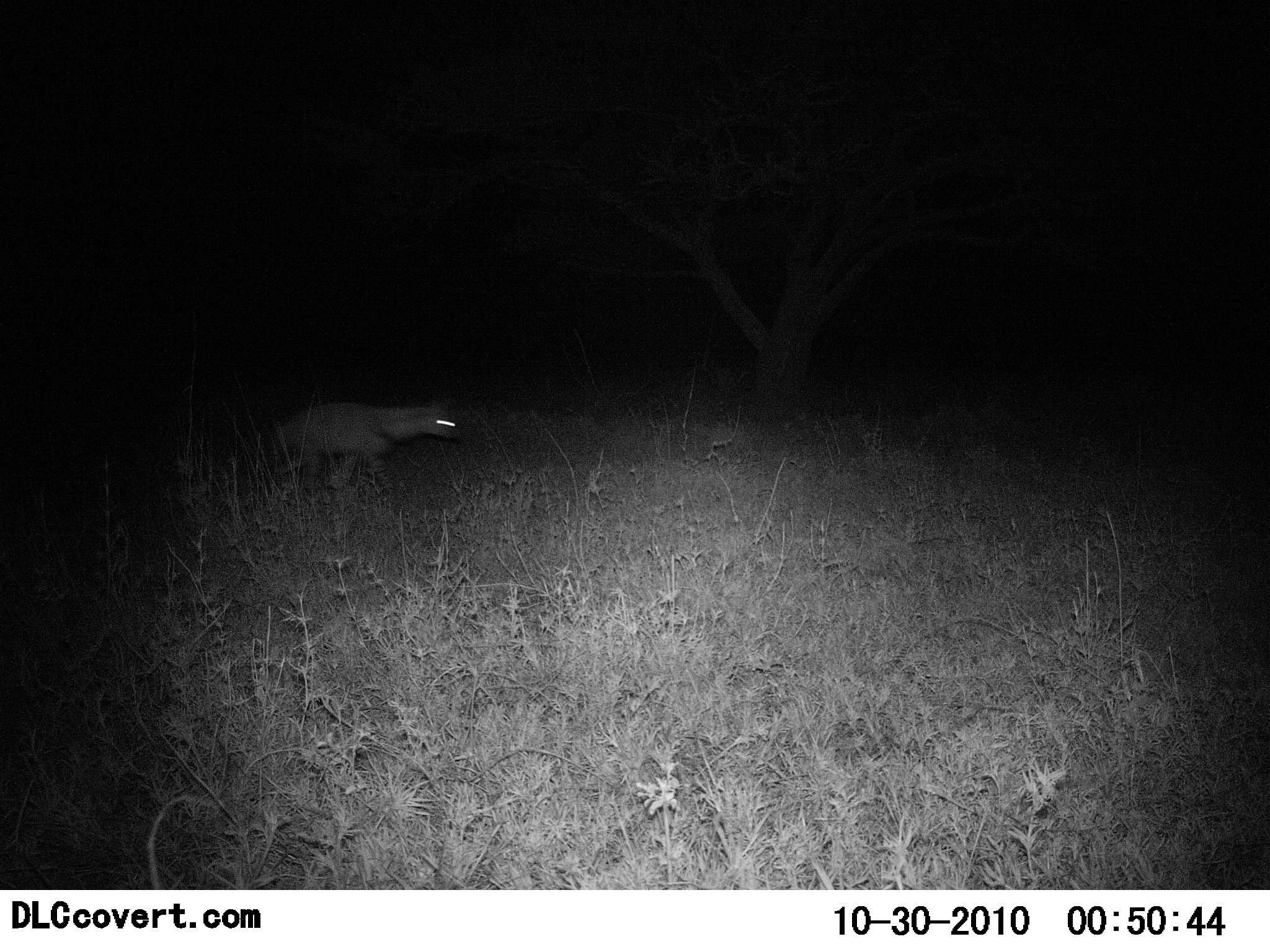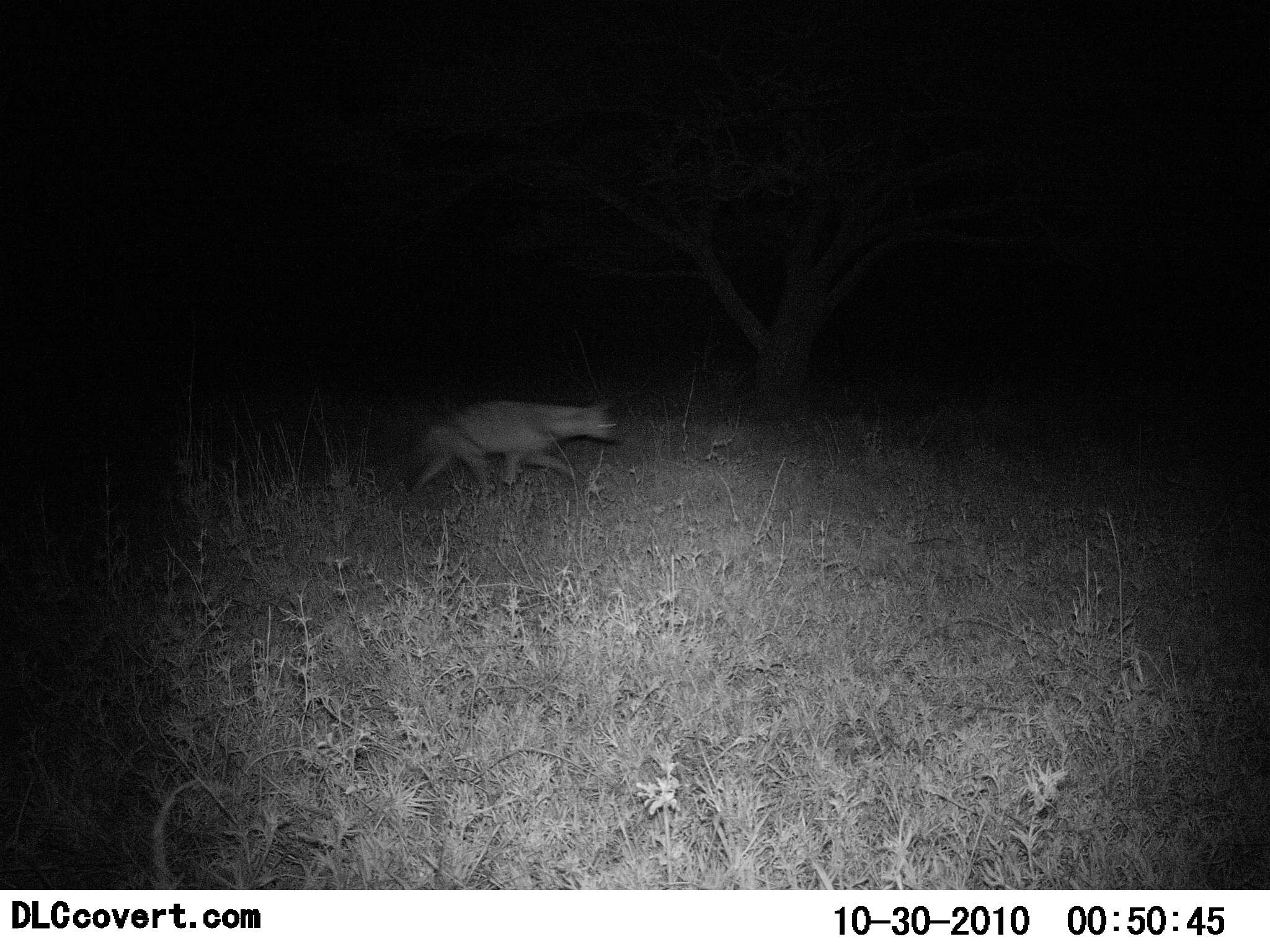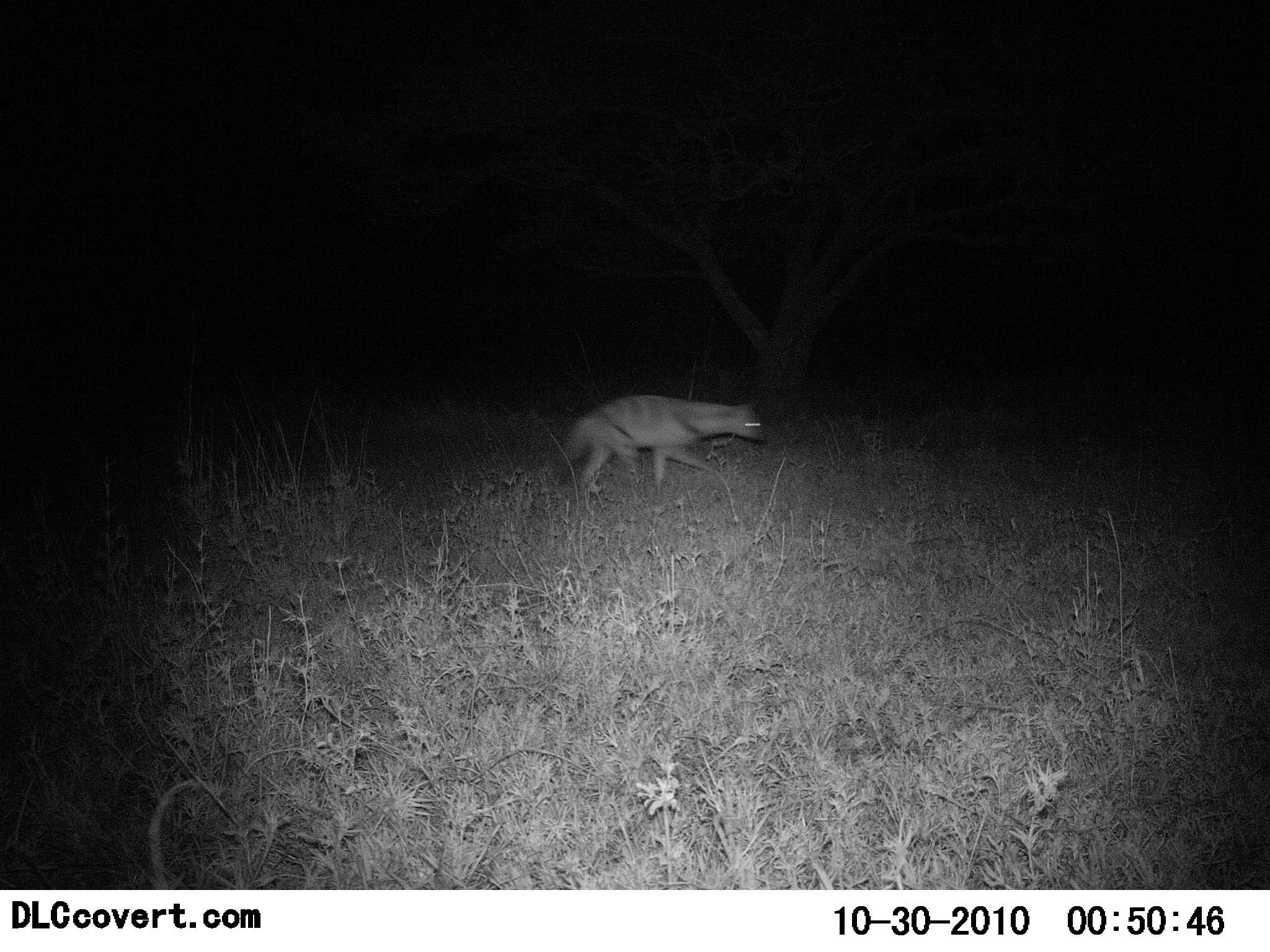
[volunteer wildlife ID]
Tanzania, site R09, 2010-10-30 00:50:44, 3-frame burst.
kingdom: Animalia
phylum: Chordata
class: Mammalia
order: Carnivora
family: Hyaenidae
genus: Hyaena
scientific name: Hyaena hyaena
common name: striped hyena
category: hyenastriped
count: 1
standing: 0%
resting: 0%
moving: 100%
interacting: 0%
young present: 0%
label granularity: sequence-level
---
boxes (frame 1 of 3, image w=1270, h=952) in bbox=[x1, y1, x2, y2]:
animal: bbox=[270, 399, 469, 493]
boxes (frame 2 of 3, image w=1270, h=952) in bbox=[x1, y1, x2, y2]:
animal: bbox=[407, 395, 624, 495]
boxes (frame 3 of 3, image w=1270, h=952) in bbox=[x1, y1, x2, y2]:
animal: bbox=[561, 394, 766, 494]